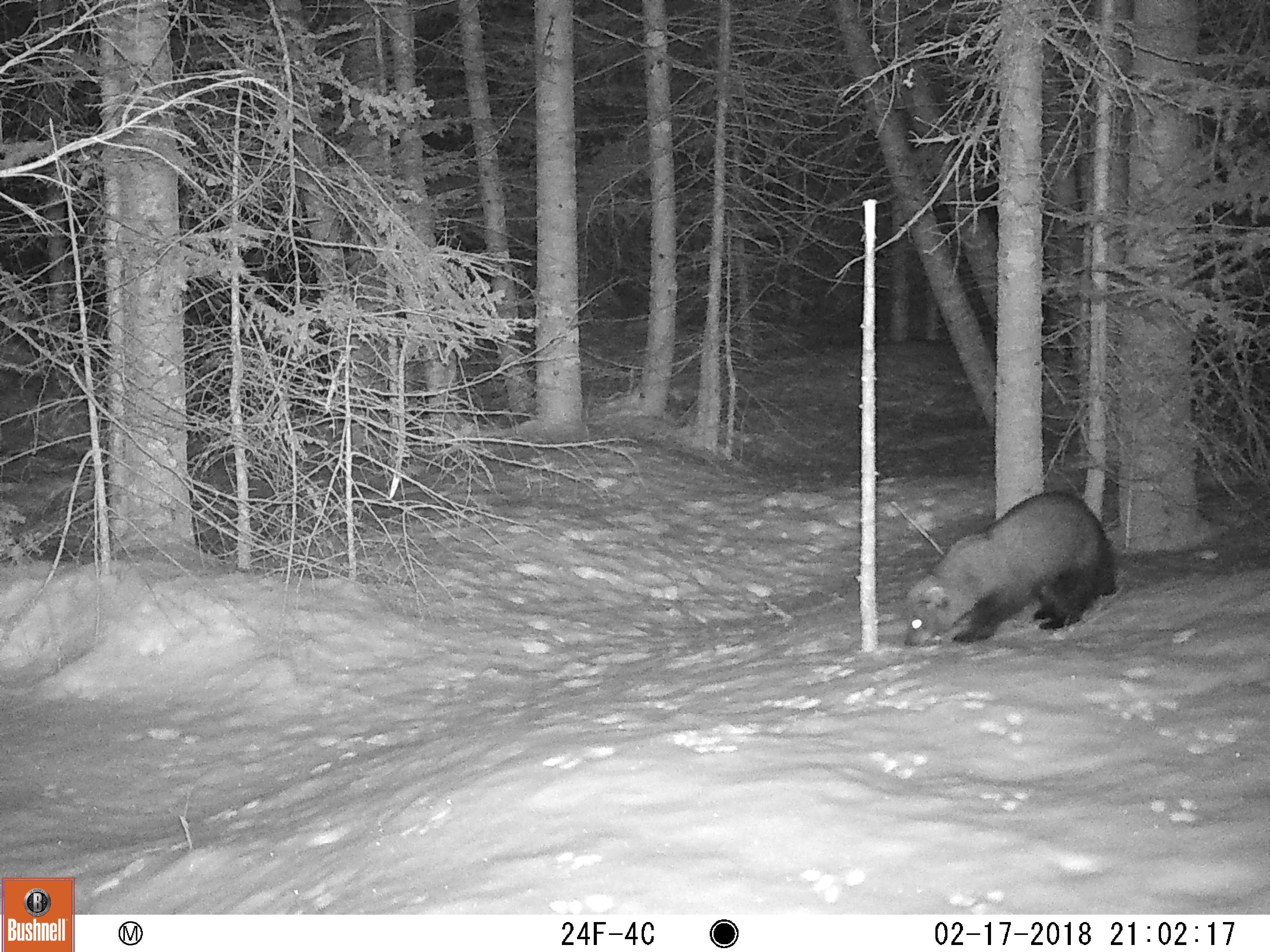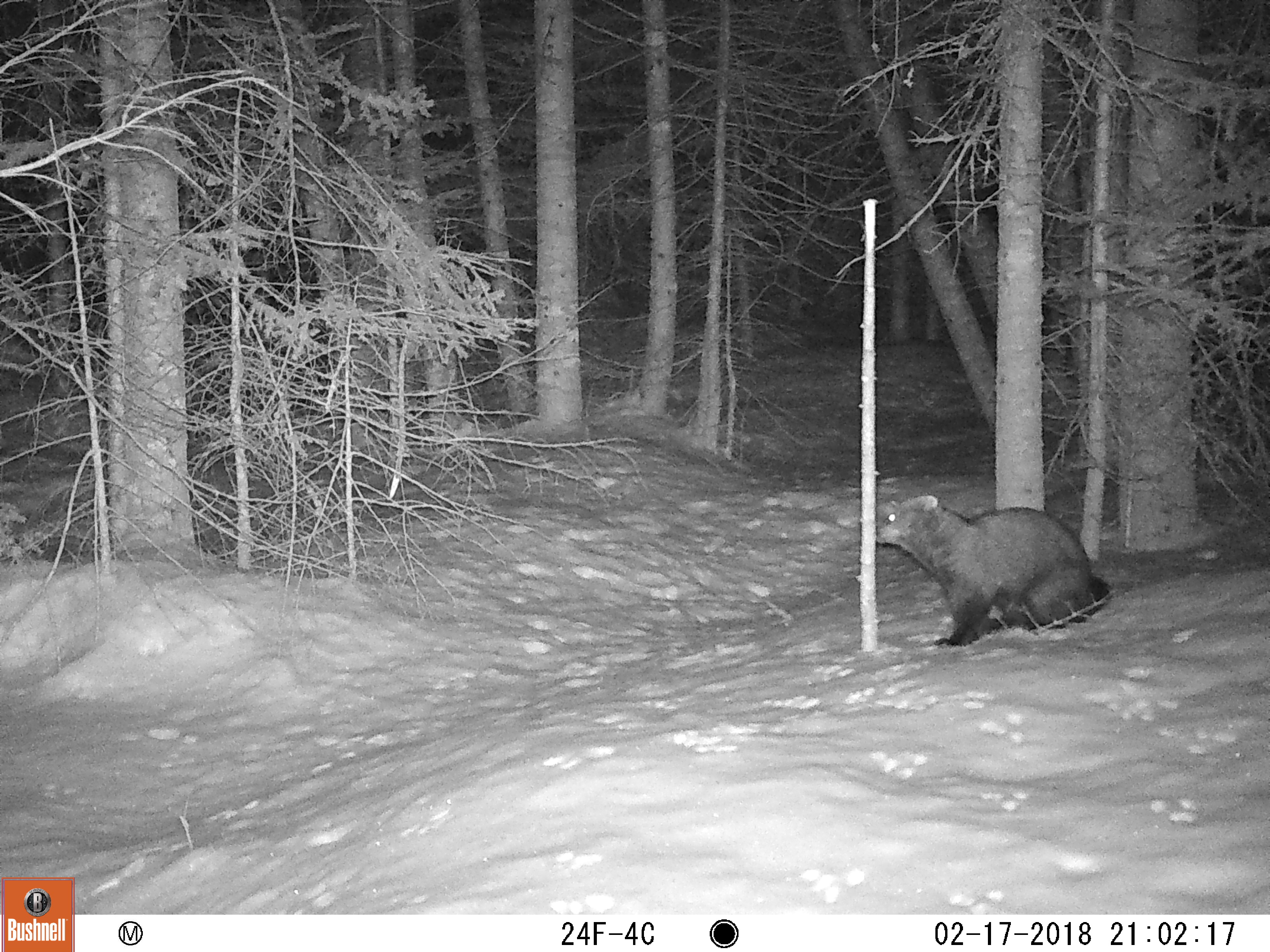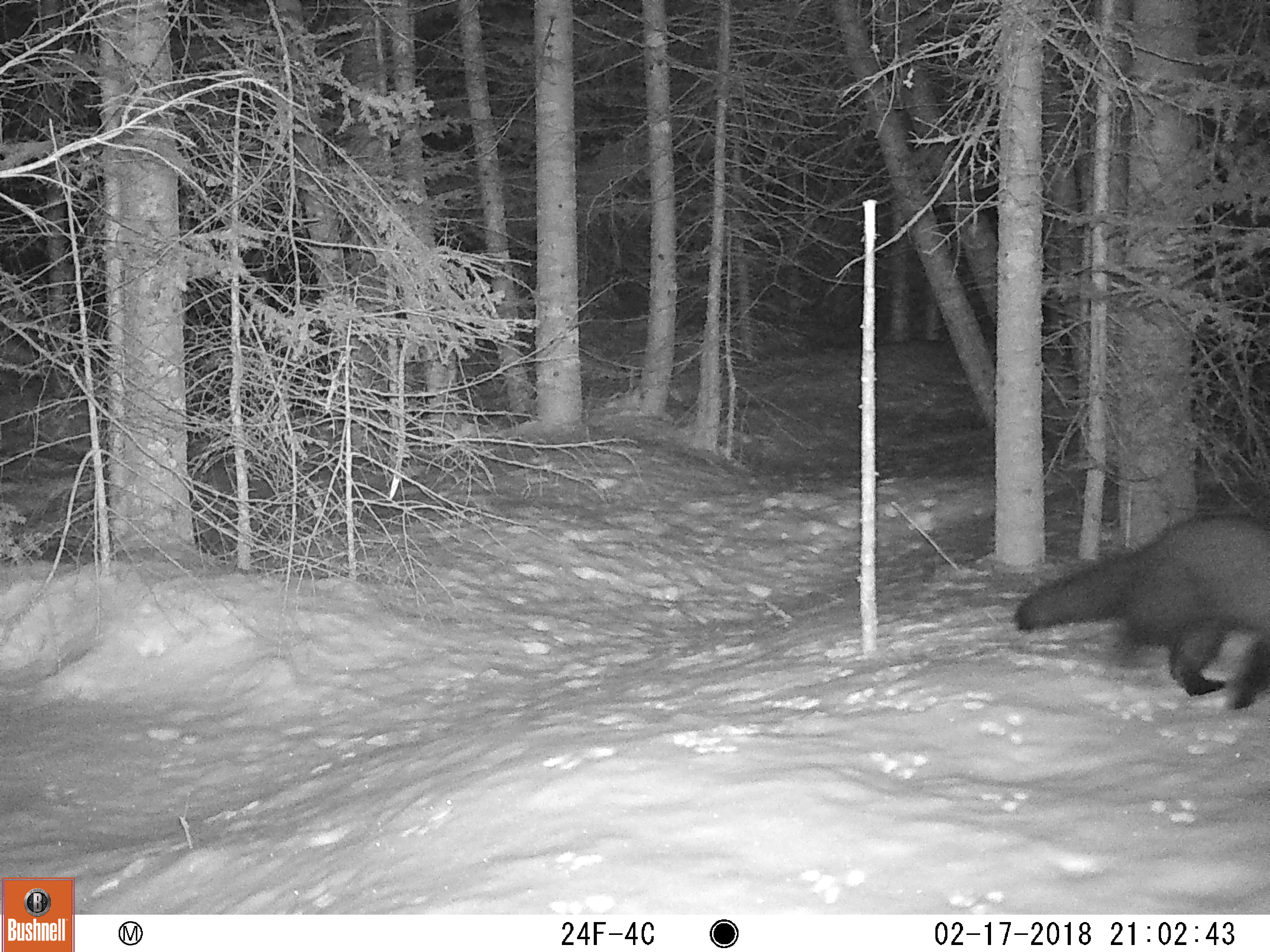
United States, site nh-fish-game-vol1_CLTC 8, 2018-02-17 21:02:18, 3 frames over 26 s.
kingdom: Animalia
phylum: Chordata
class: Mammalia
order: Carnivora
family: Mustelidae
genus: Pekania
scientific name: Pekania pennanti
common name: fisher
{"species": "fisher (Pekania pennanti)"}